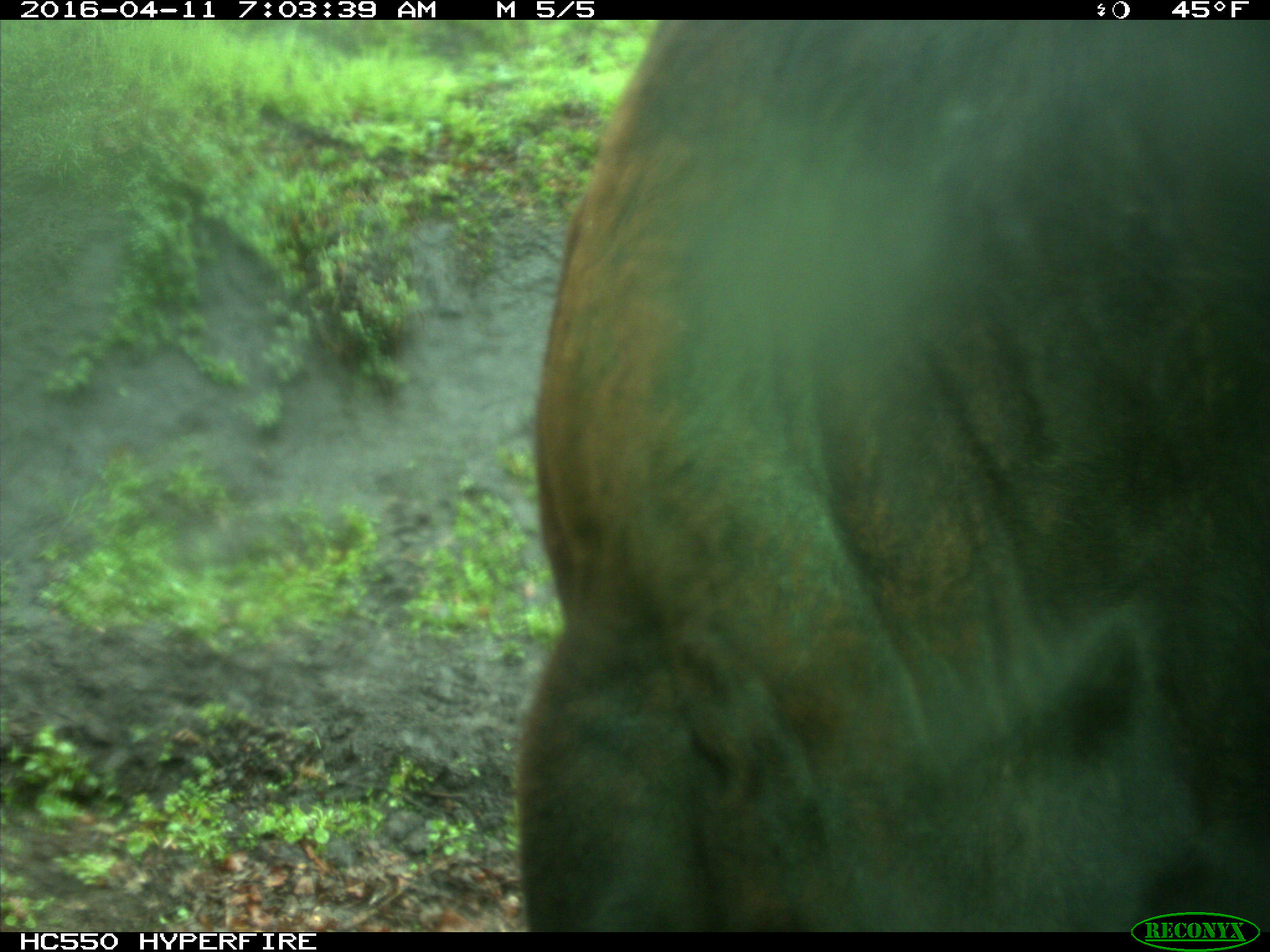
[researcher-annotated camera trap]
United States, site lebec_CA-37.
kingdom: Animalia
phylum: Chordata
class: Mammalia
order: Artiodactyla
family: Bovidae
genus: Bos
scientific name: Bos taurus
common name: domestic cow